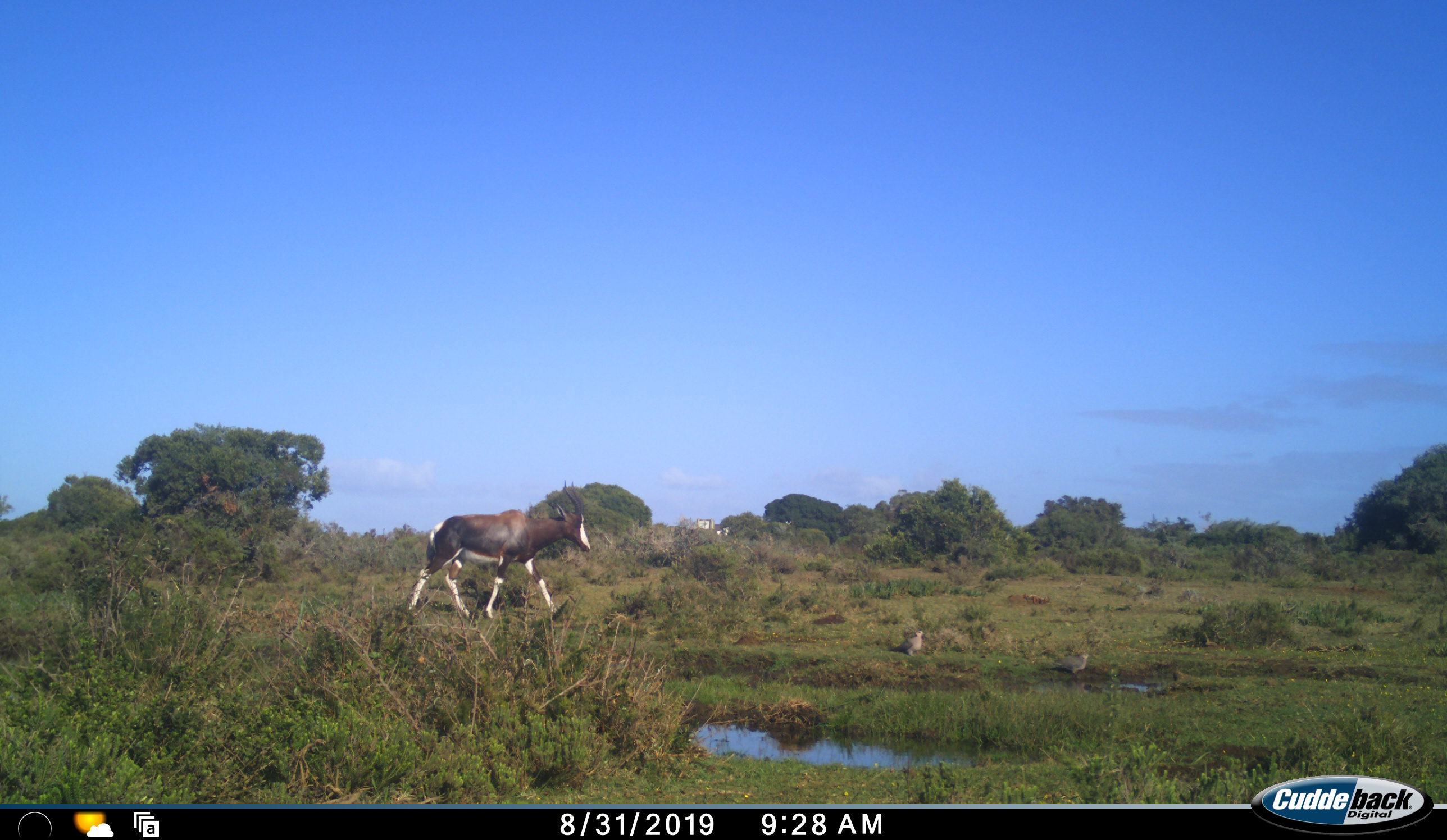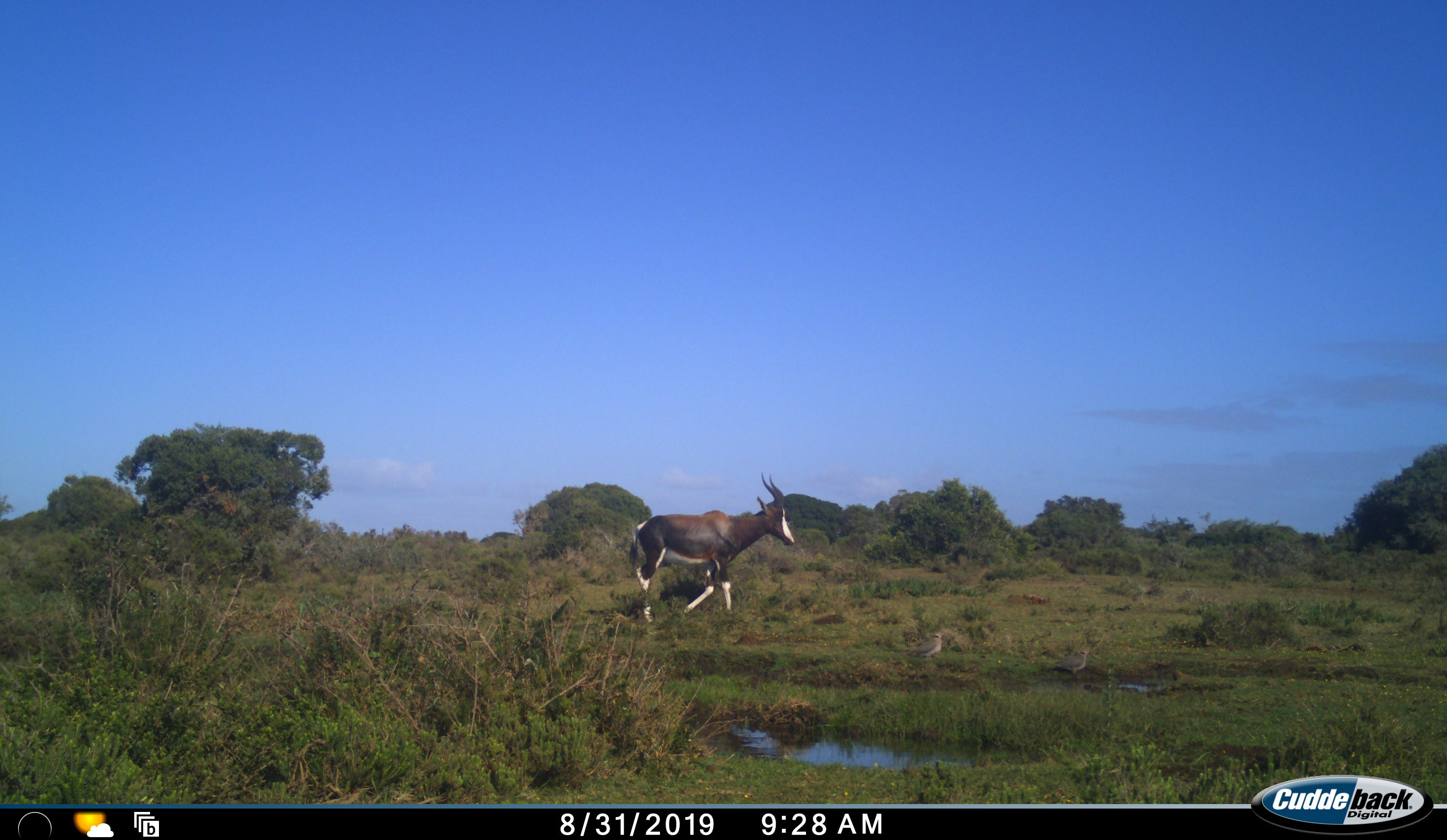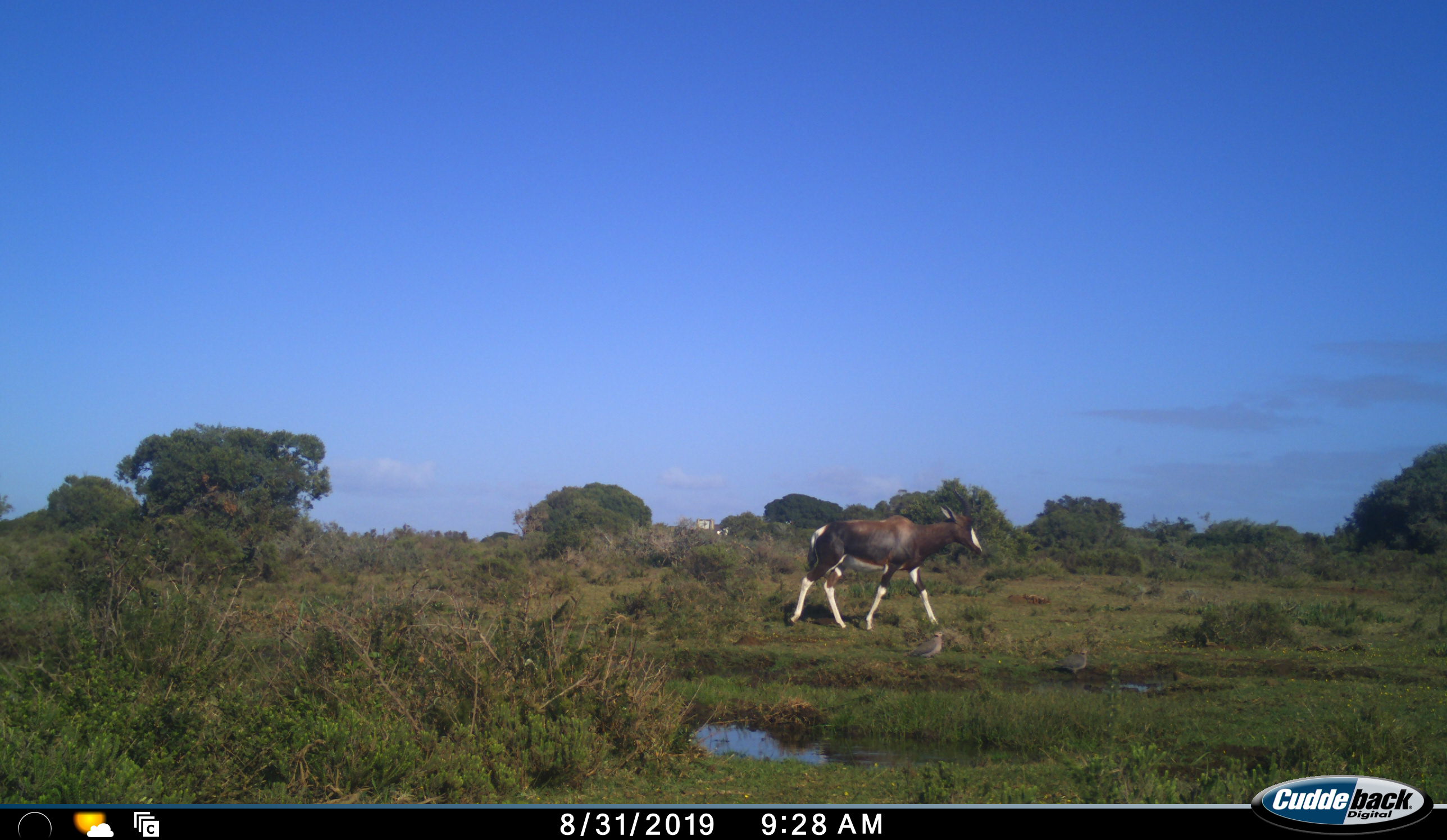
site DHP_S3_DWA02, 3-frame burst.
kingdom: Animalia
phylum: Chordata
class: Aves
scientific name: Aves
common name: bird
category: birdother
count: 2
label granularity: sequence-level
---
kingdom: Animalia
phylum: Chordata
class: Mammalia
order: Artiodactyla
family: Bovidae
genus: Damaliscus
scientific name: Damaliscus pygargus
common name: bontebok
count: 1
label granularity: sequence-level